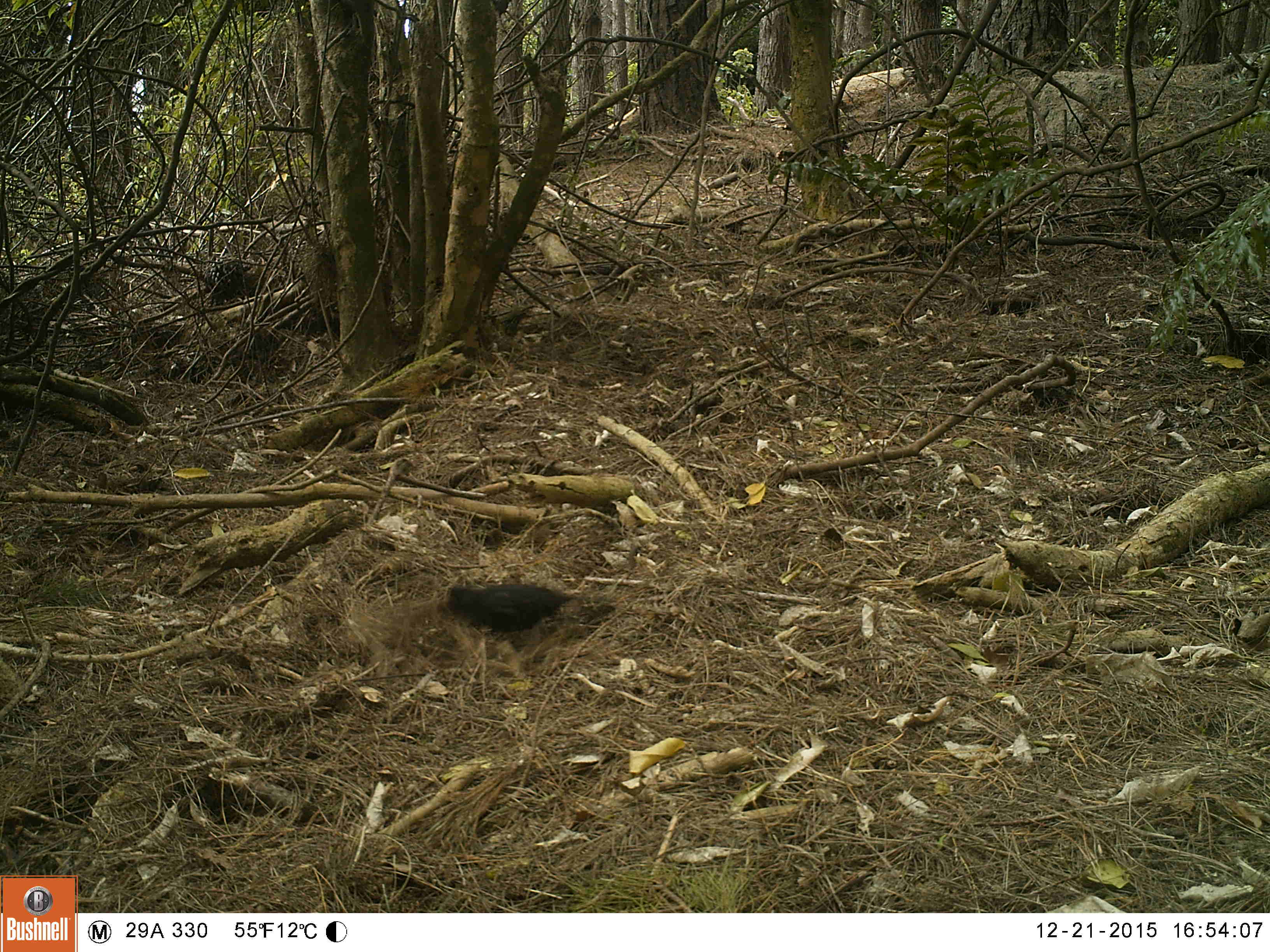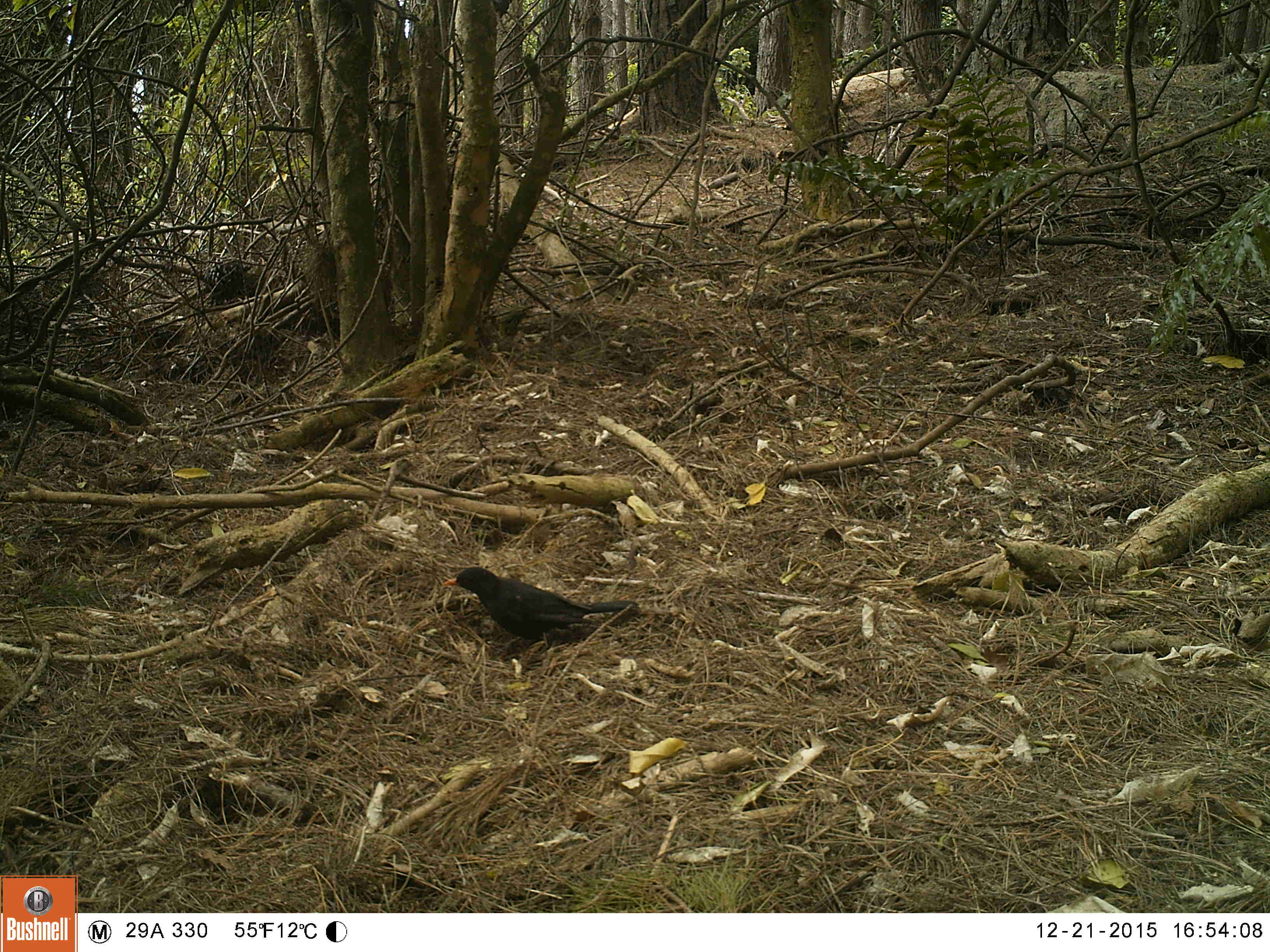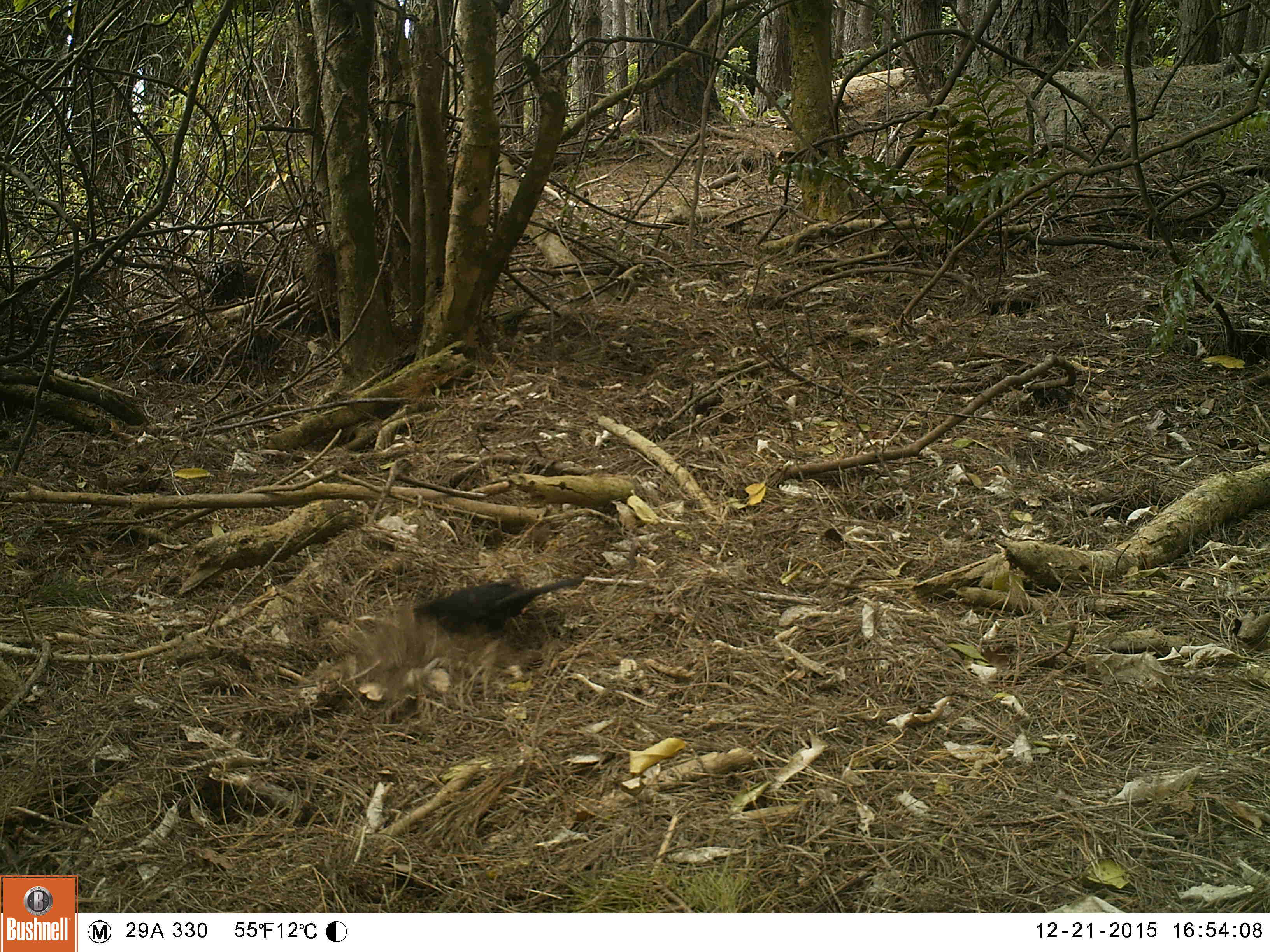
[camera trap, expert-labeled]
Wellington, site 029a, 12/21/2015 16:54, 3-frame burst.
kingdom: Animalia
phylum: Chordata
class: Aves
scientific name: Aves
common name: bird